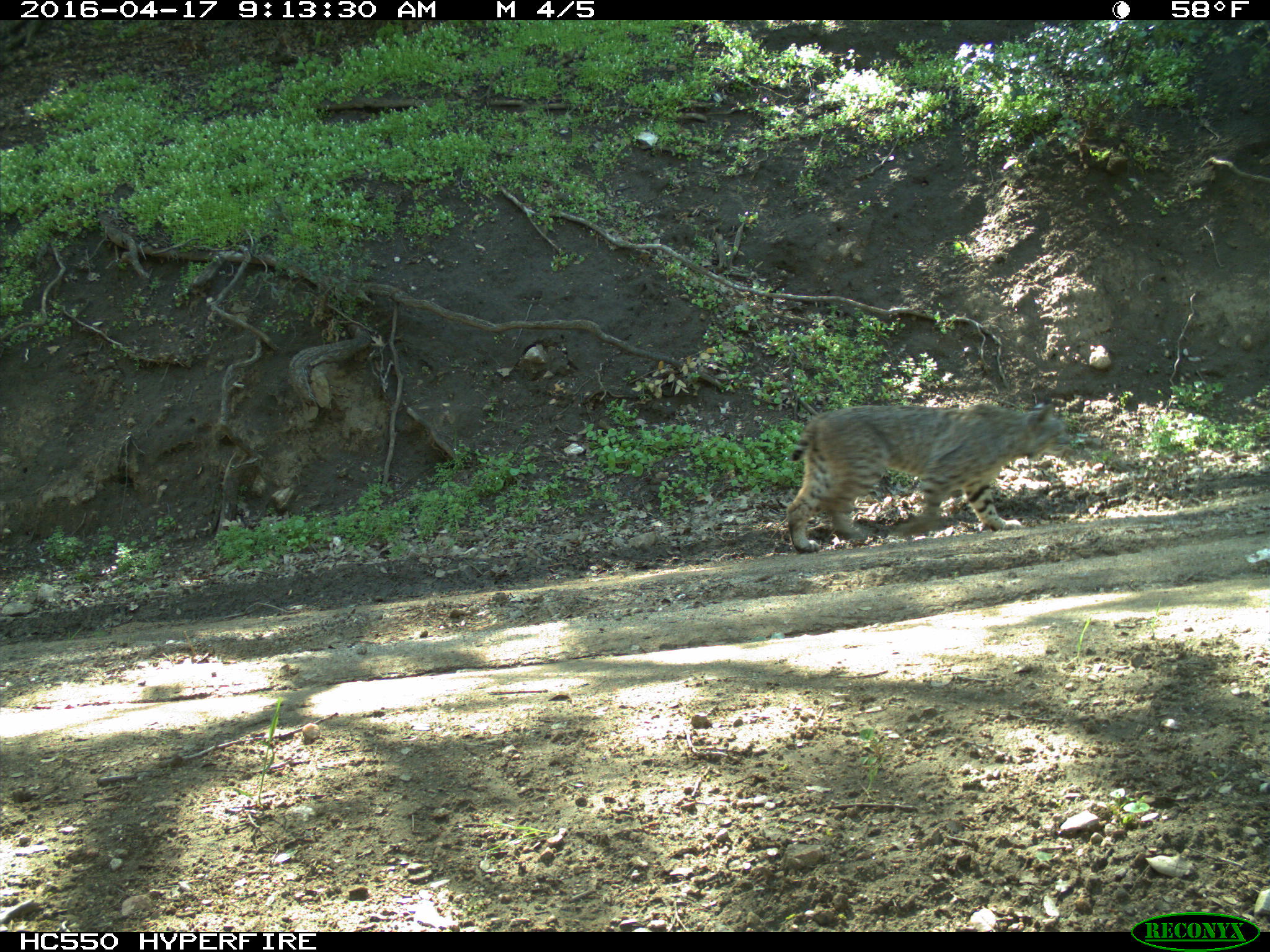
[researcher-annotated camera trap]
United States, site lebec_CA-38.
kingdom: Animalia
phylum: Chordata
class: Mammalia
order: Carnivora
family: Felidae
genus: Lynx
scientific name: Lynx rufus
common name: bobcat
Lynx rufus (bobcat).